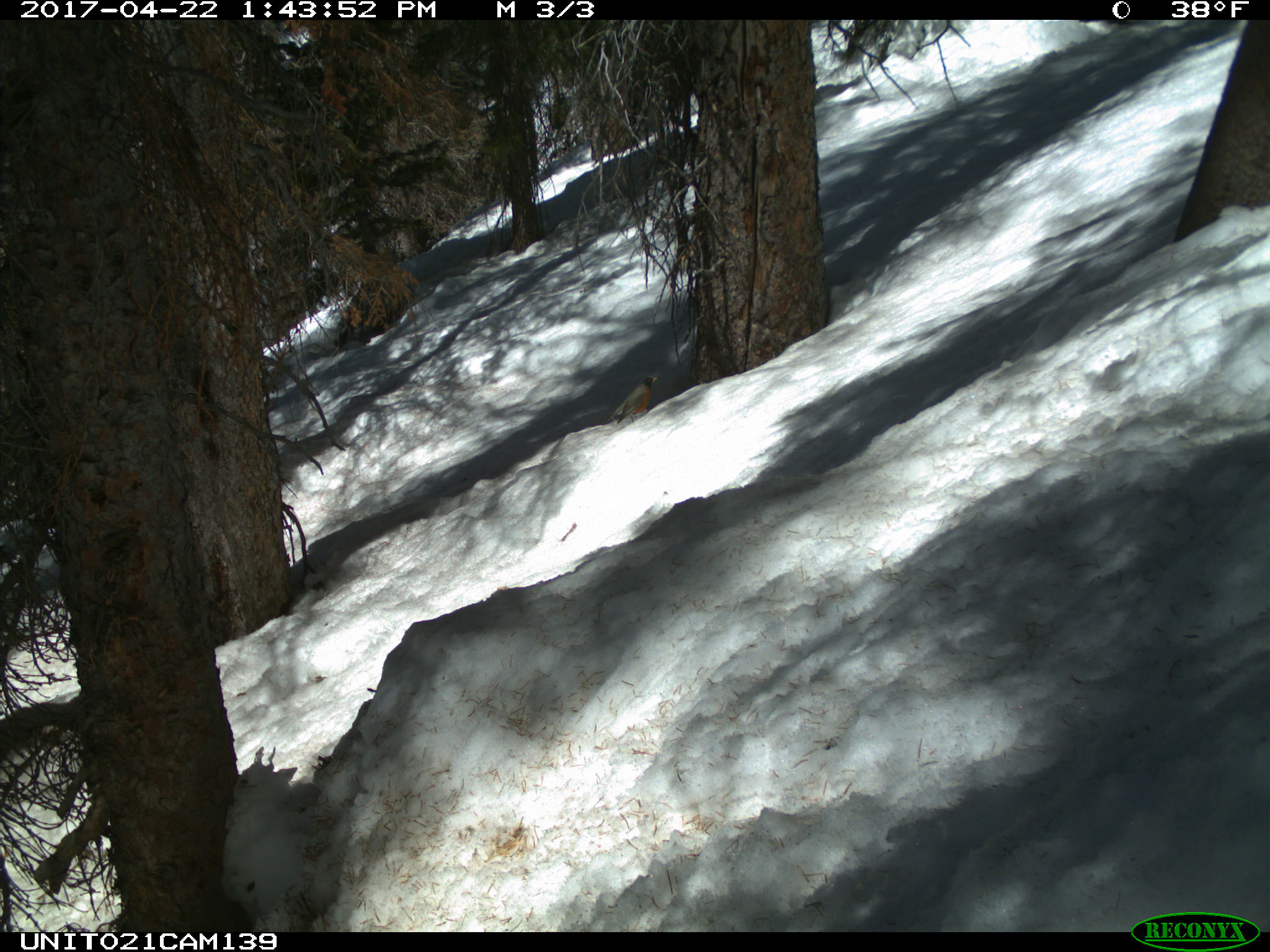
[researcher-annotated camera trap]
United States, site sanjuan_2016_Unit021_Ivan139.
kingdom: Animalia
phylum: Chordata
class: Aves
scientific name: Aves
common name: birds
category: unidentified bird